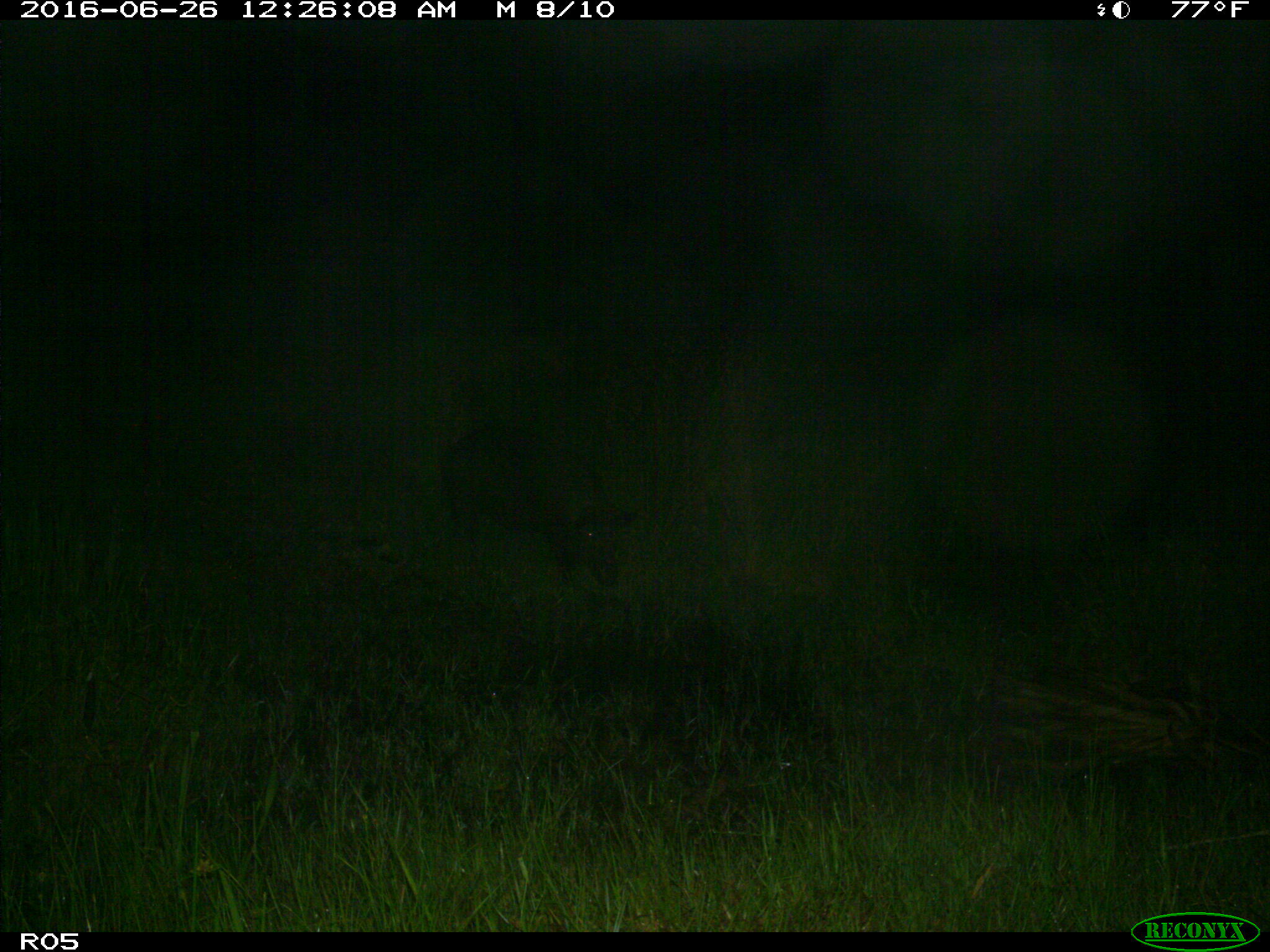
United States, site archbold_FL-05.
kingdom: Animalia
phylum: Chordata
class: Mammalia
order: Artiodactyla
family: Suidae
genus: Sus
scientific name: Sus scrofa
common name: wild boar